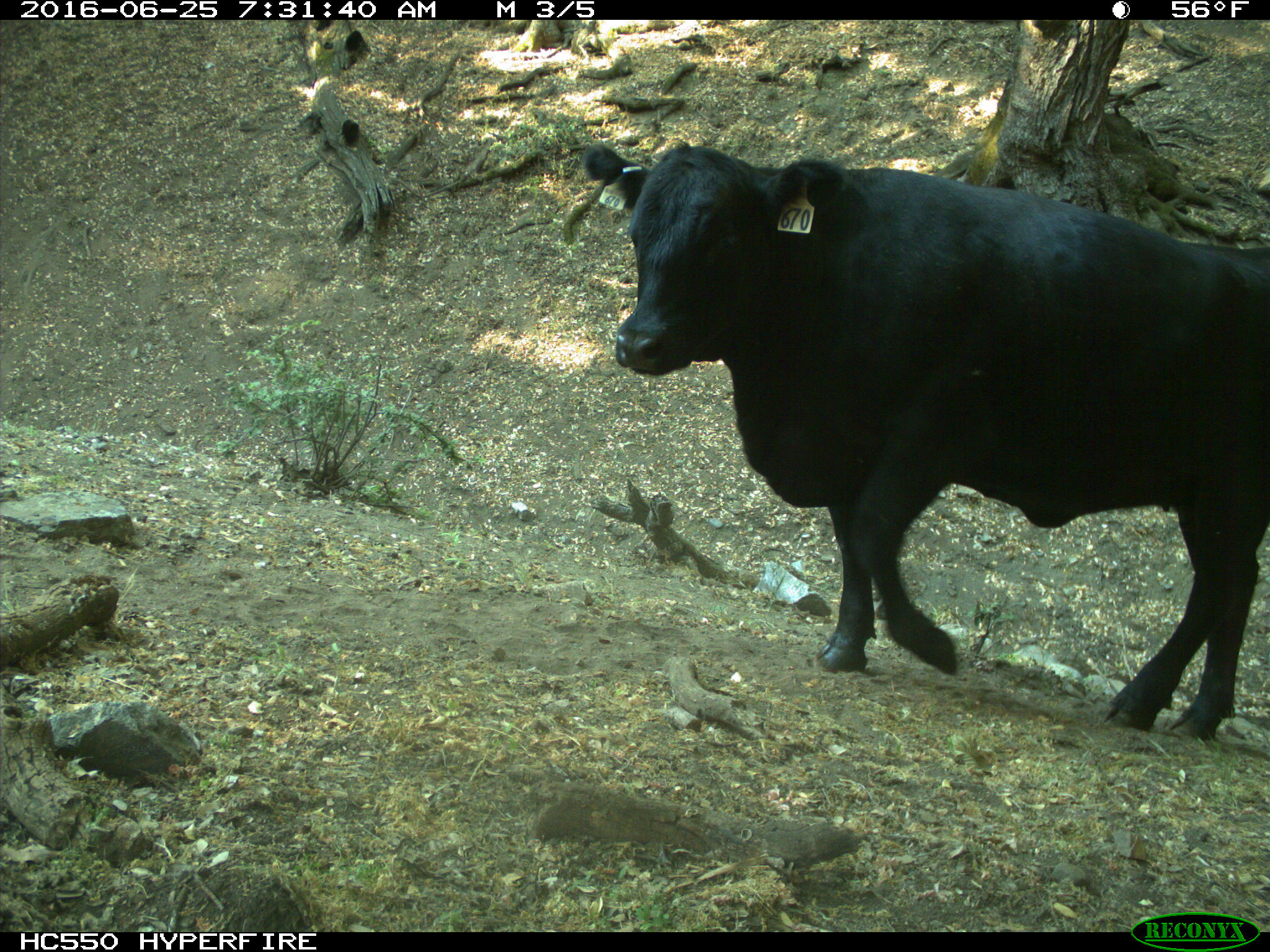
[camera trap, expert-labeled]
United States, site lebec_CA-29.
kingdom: Animalia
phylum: Chordata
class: Mammalia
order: Artiodactyla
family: Bovidae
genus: Bos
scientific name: Bos taurus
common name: domestic cow